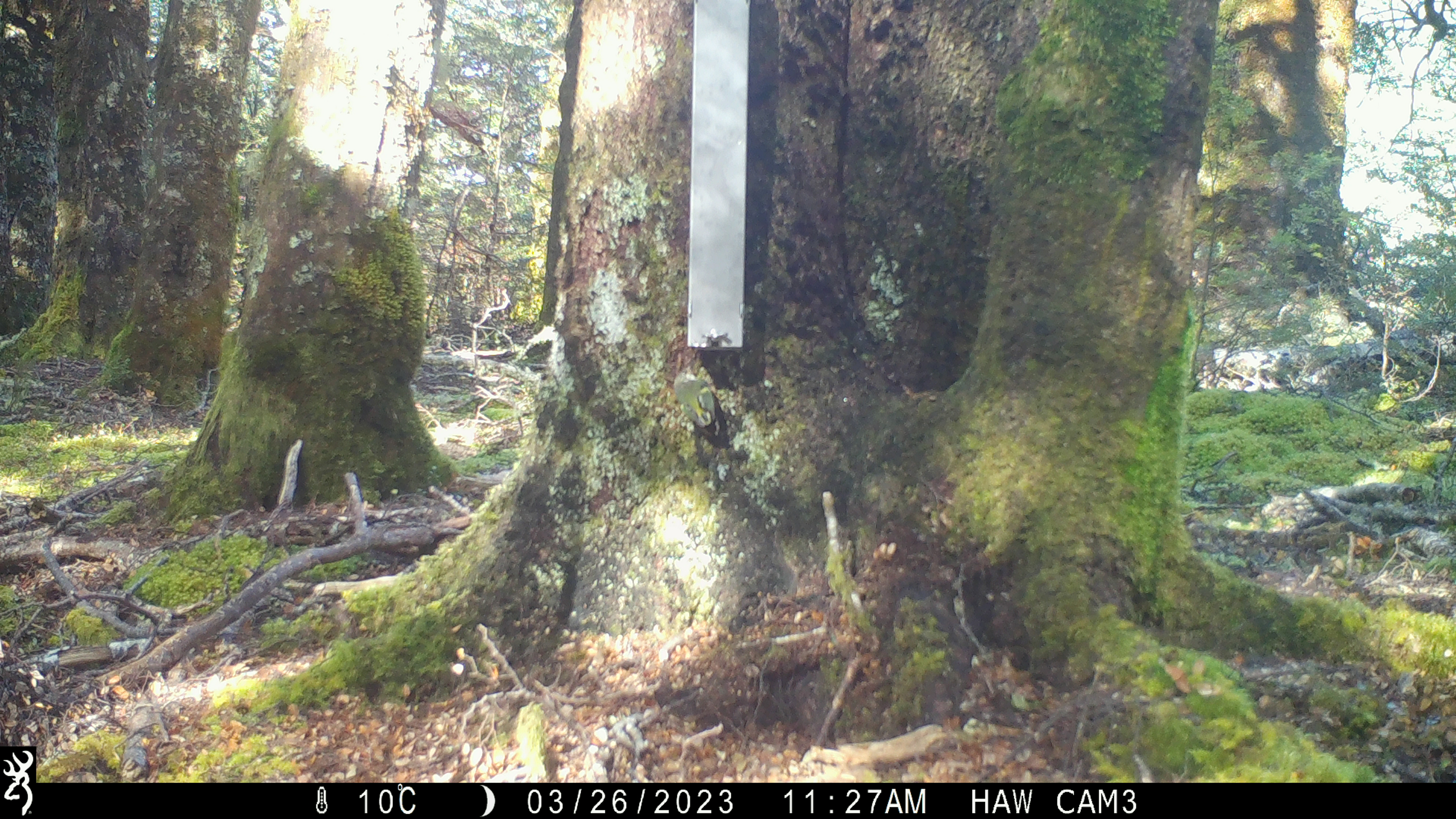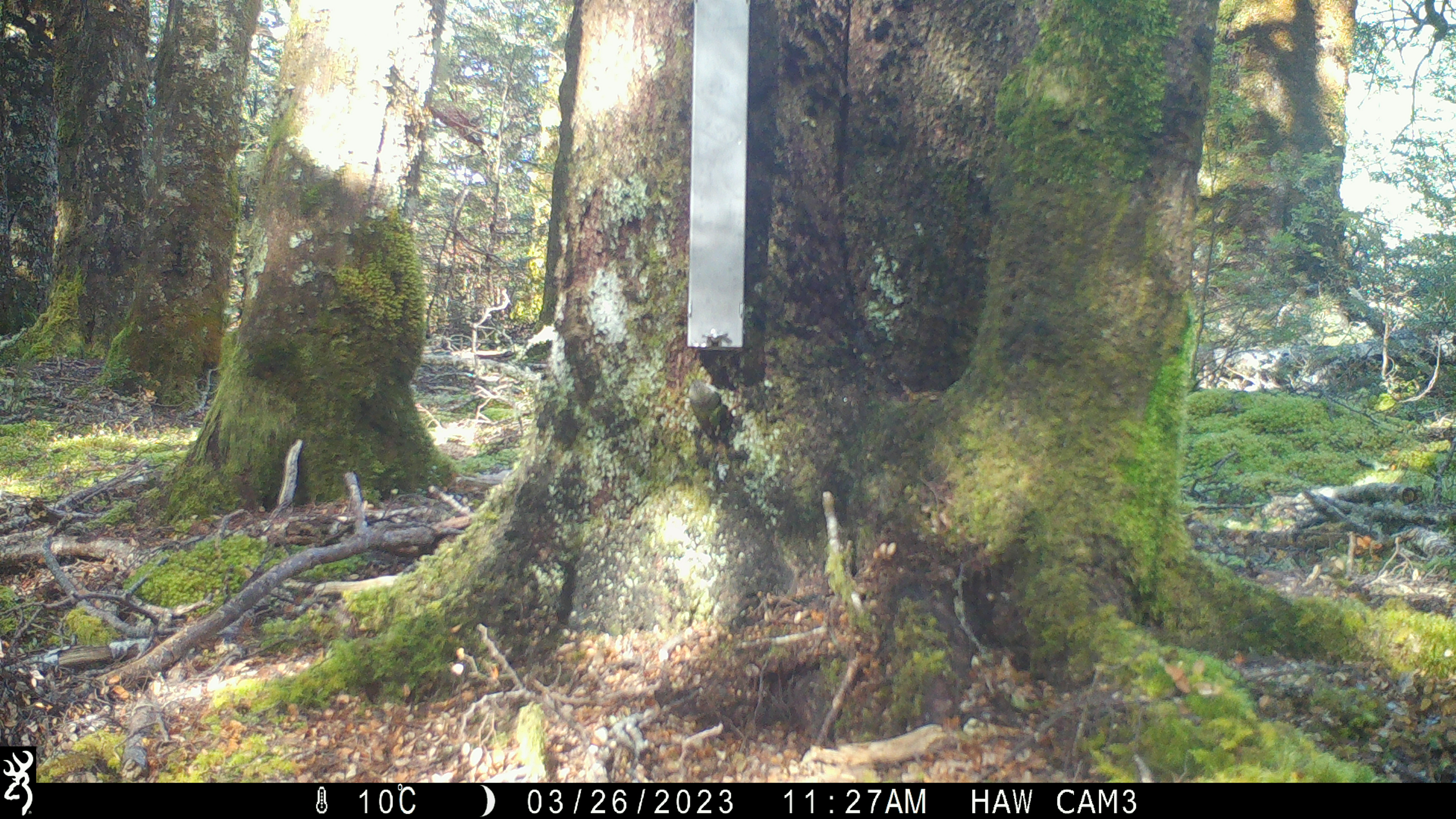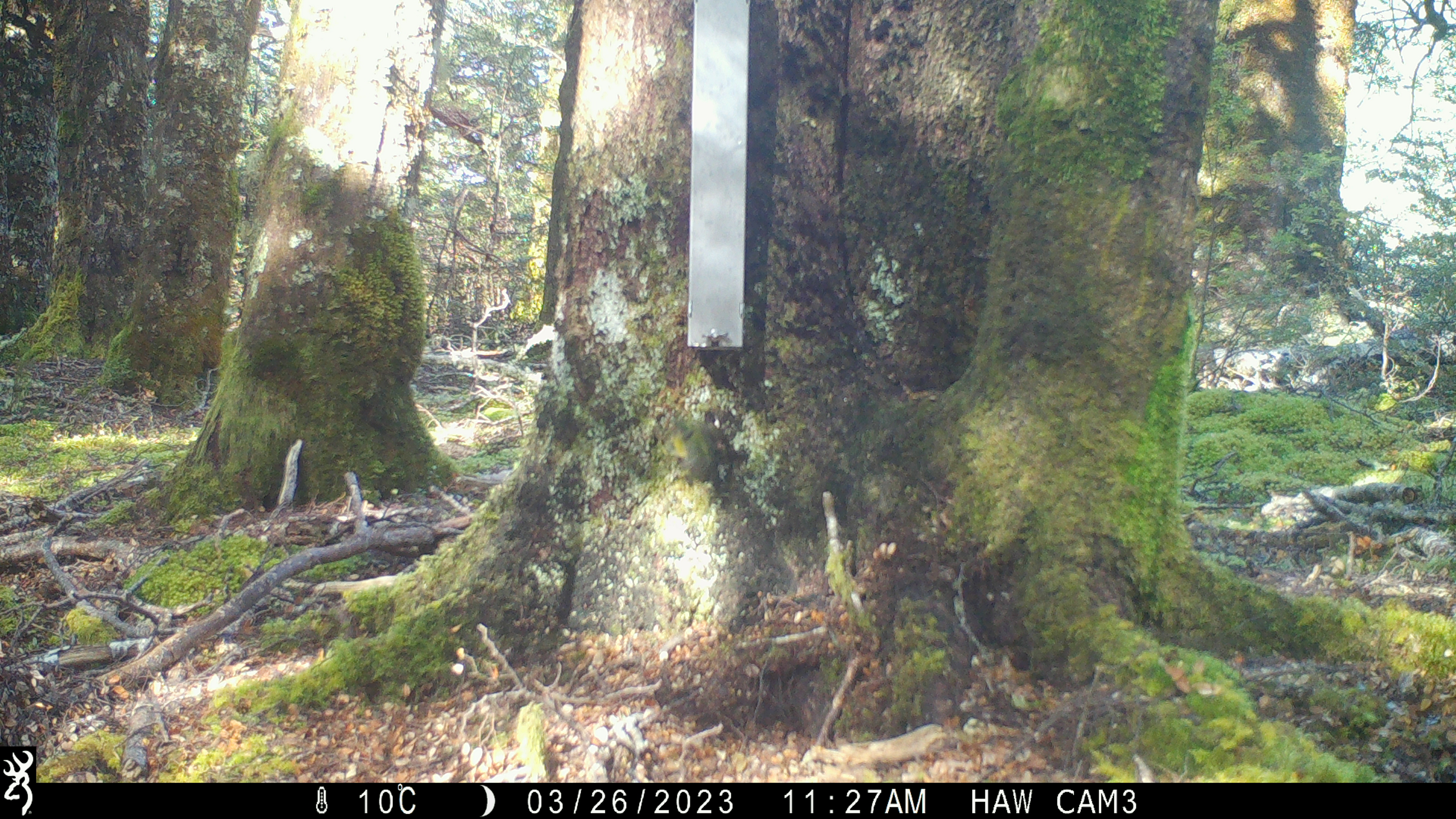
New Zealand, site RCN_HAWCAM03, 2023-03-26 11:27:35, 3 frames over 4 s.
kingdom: Animalia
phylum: Chordata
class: Aves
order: Passeriformes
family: Acanthisittidae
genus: Acanthisitta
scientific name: Acanthisitta chloris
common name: rifleman